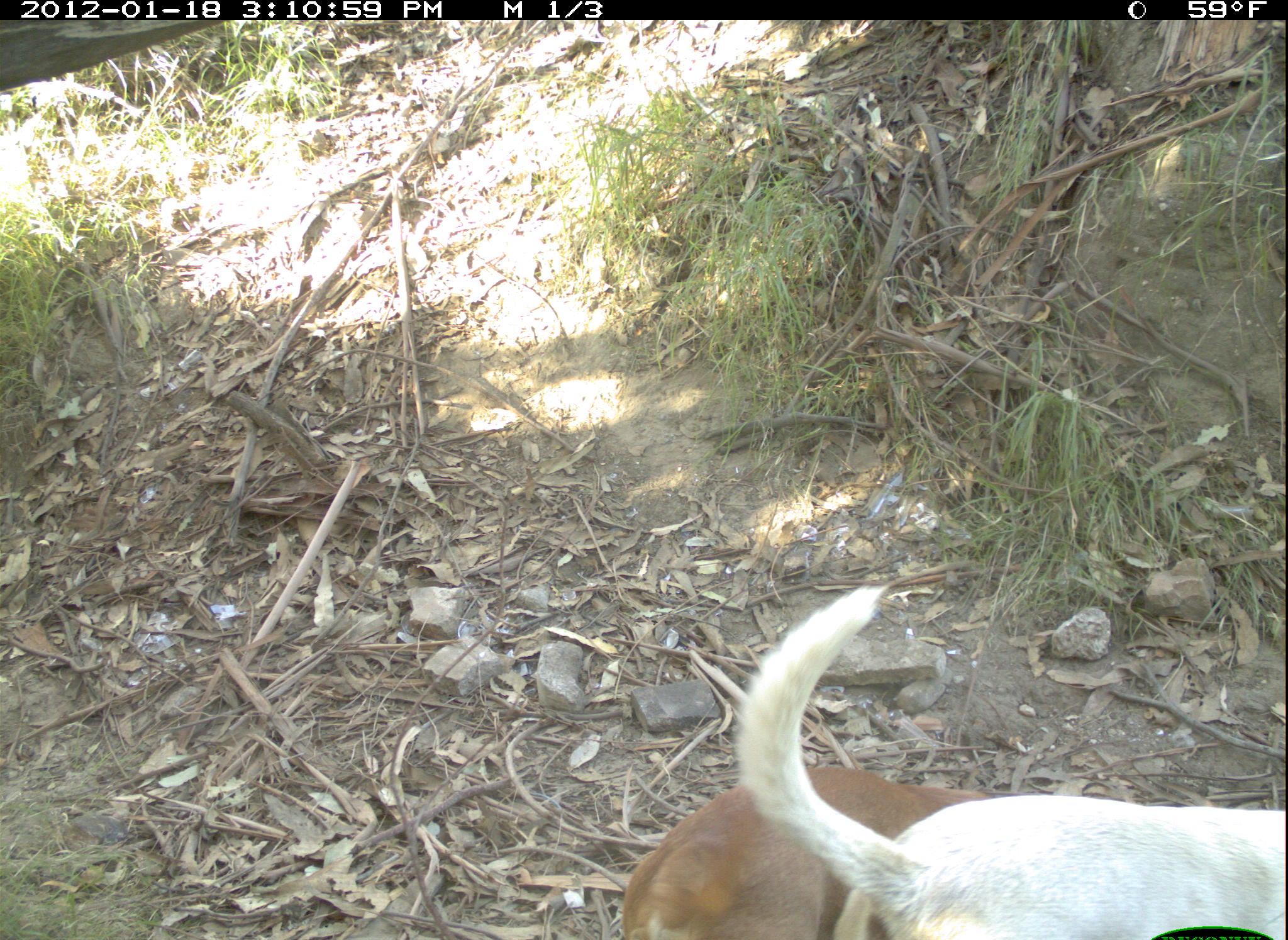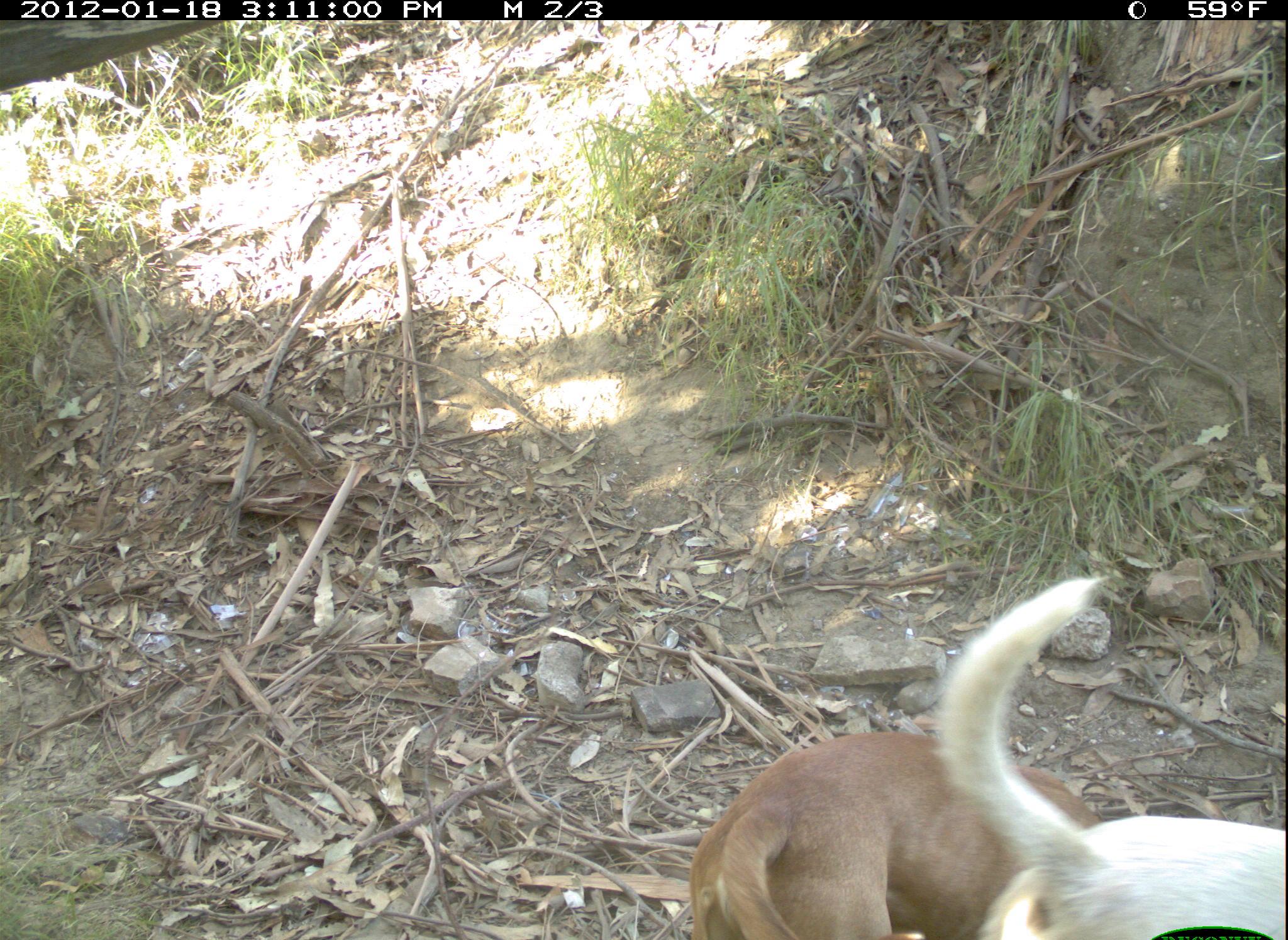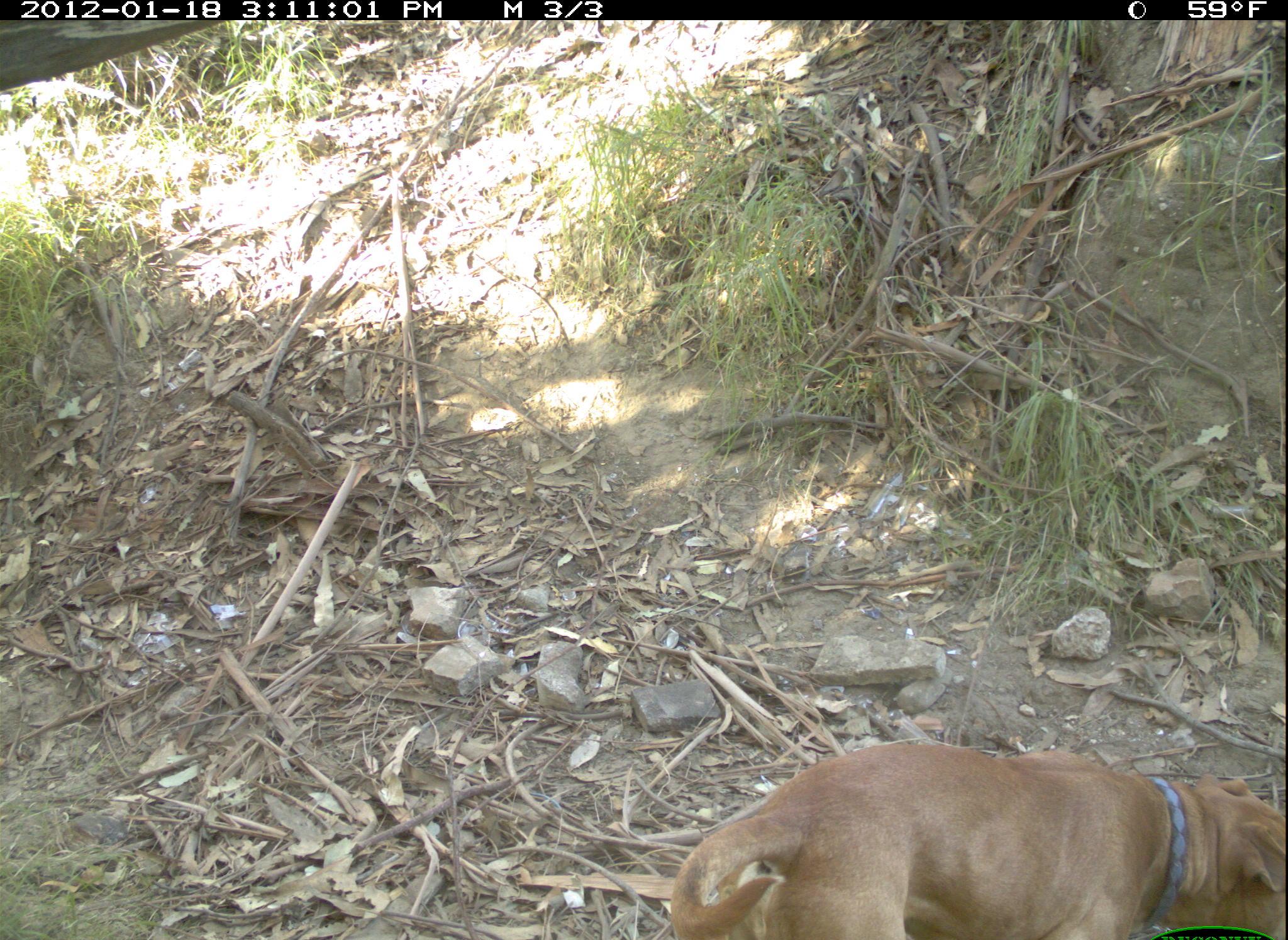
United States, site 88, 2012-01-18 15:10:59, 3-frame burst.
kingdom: Animalia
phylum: Chordata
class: Mammalia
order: Carnivora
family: Canidae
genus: Canis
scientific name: Canis familiaris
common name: domestic dog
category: dog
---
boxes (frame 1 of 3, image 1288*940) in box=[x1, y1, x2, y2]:
dog: box=[729, 581, 1285, 940]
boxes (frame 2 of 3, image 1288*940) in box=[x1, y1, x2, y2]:
dog: box=[681, 728, 1114, 940]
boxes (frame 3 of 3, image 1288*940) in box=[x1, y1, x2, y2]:
dog: box=[599, 667, 1285, 940]